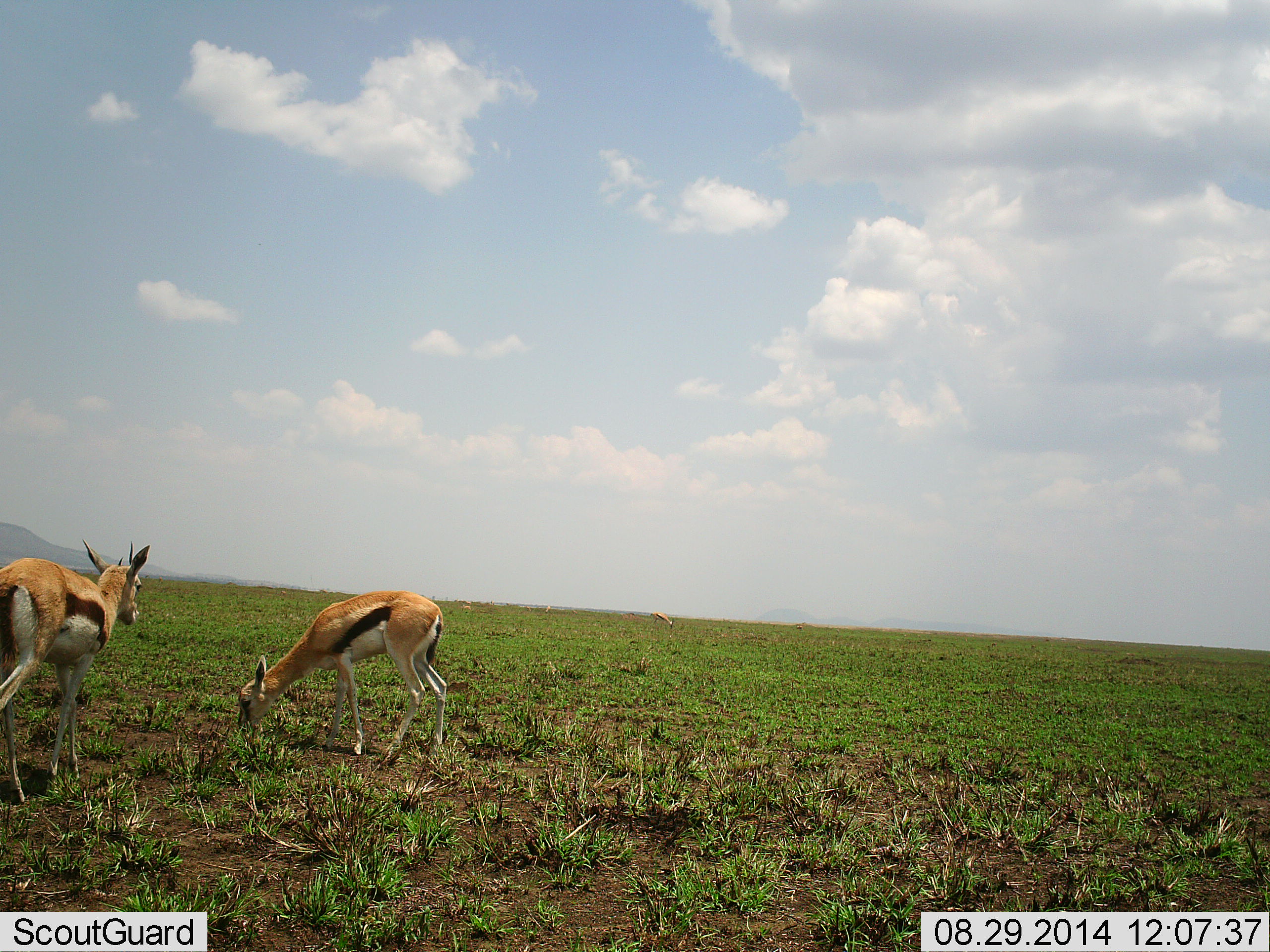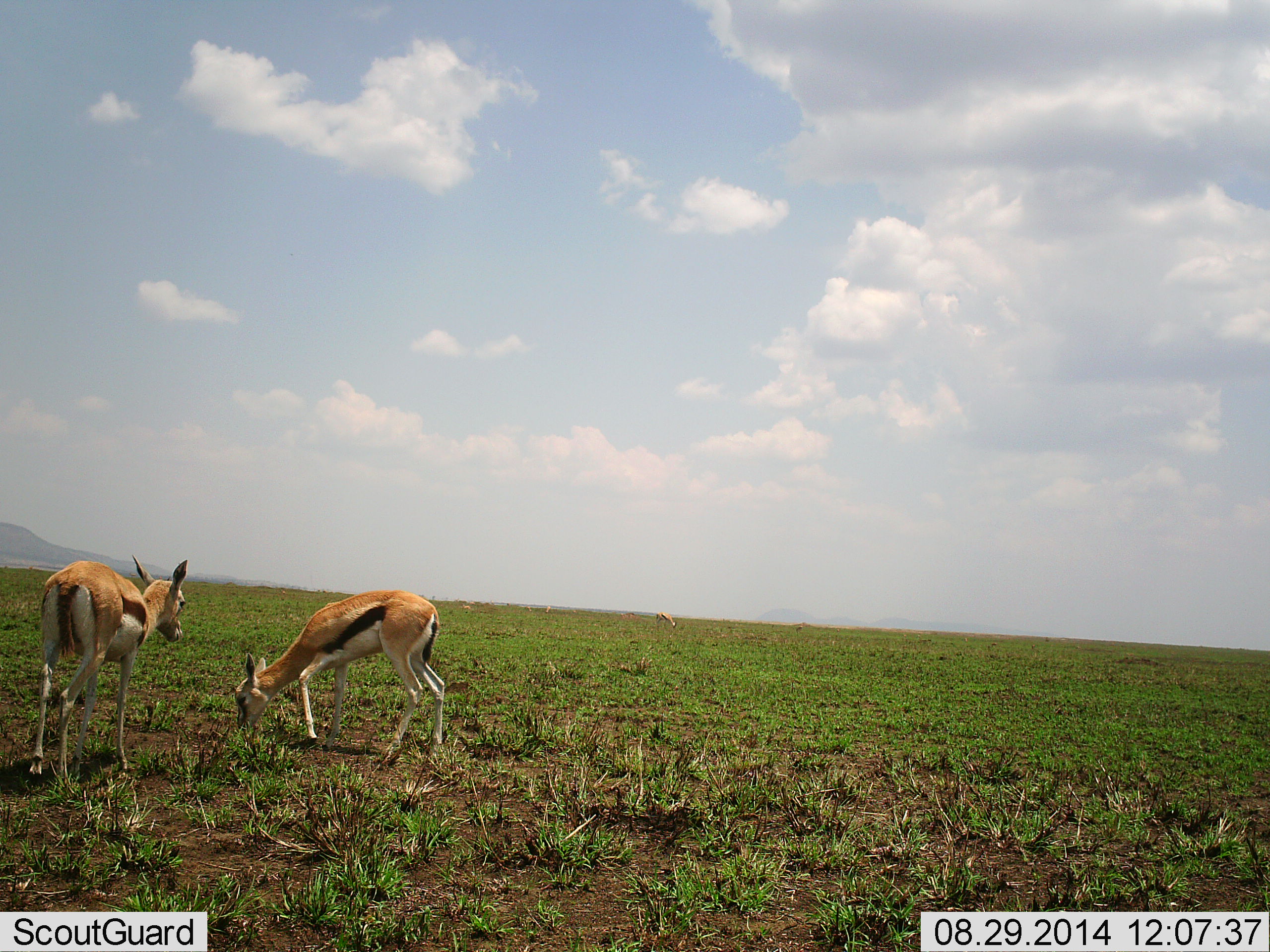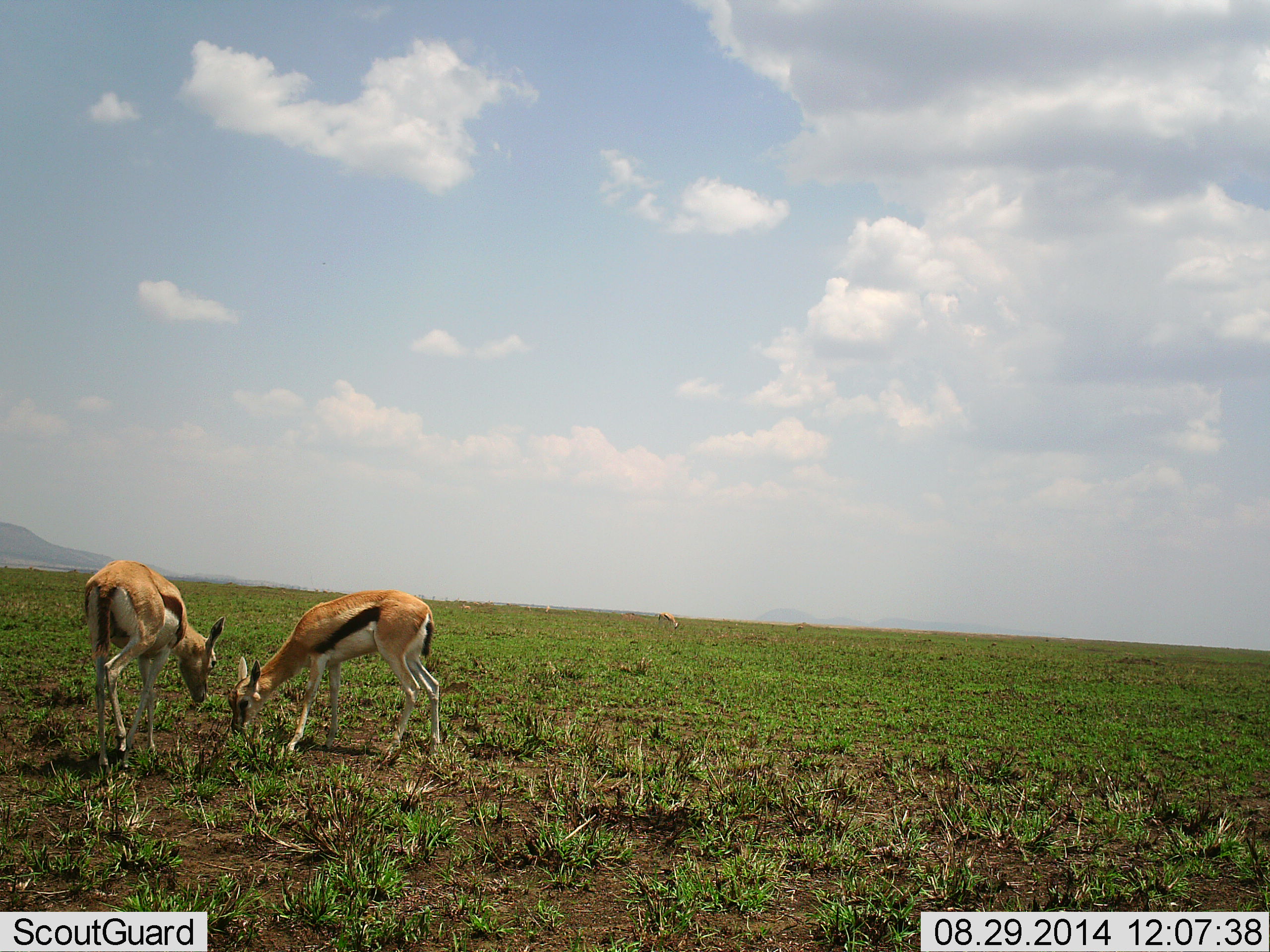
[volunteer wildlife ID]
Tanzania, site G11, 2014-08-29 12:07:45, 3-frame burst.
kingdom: Animalia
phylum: Chordata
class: Mammalia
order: Artiodactyla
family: Bovidae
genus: Eudorcas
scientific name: Eudorcas thomsonii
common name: thomson's gazelle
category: gazellethomsons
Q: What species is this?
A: Gazellethomsons (thomson's gazelle) (Eudorcas thomsonii).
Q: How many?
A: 2.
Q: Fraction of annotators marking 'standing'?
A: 30%.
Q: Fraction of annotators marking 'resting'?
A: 0%.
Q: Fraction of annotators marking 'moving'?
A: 30%.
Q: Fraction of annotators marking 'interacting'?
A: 10%.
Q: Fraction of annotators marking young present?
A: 0%.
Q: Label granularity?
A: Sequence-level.